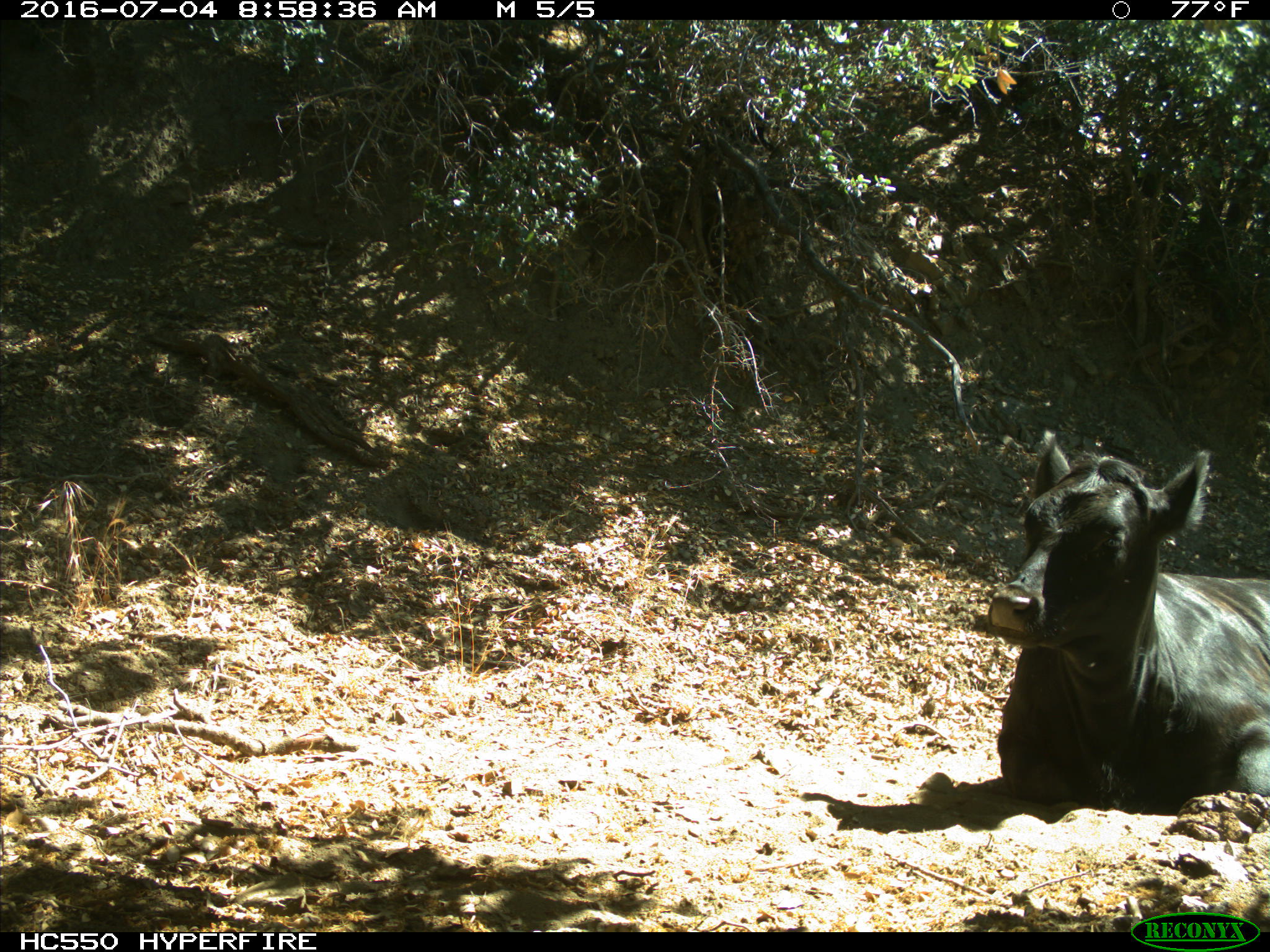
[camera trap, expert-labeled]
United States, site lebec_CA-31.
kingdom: Animalia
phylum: Chordata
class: Mammalia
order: Artiodactyla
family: Bovidae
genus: Bos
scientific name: Bos taurus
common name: domestic cow